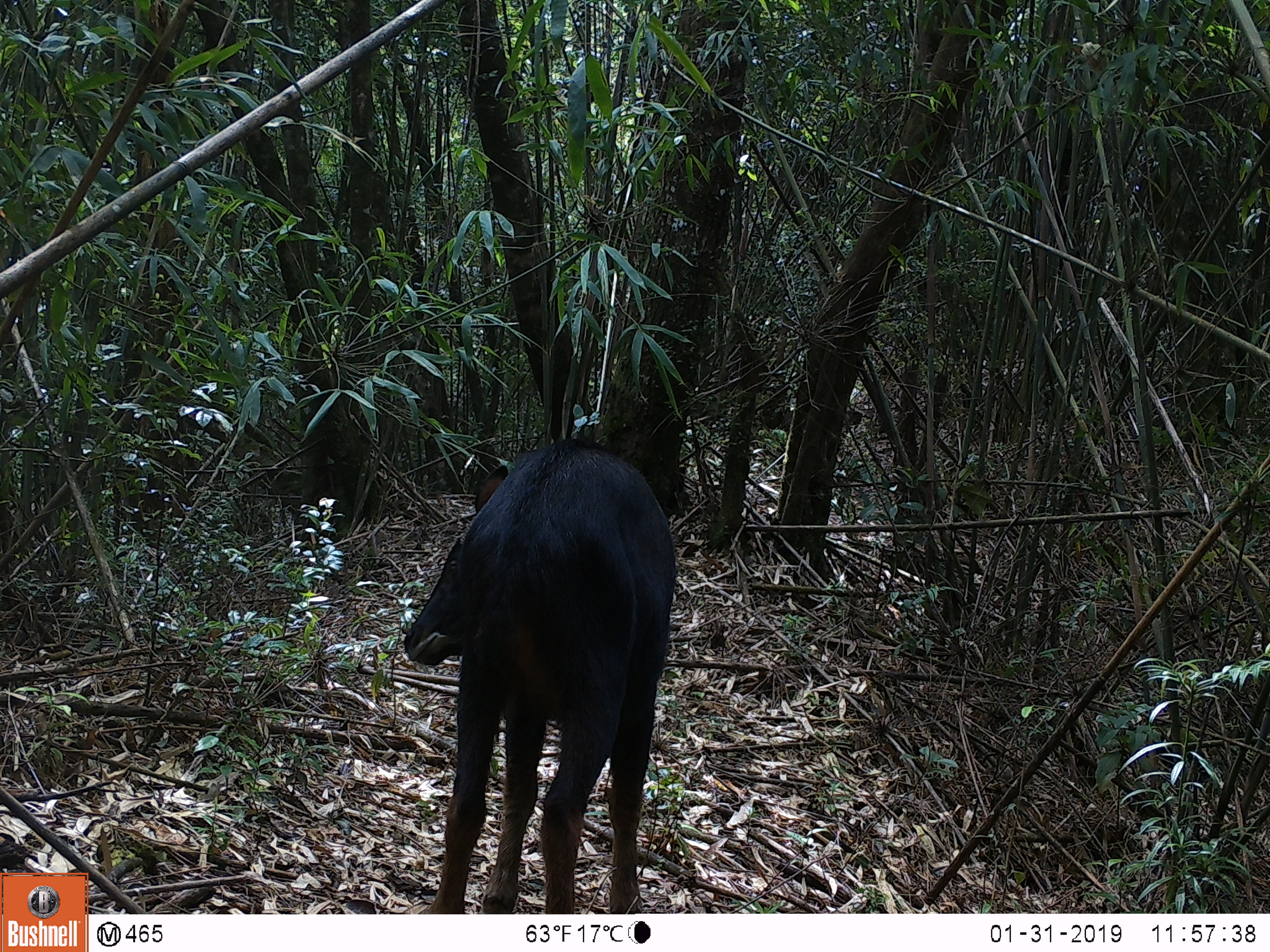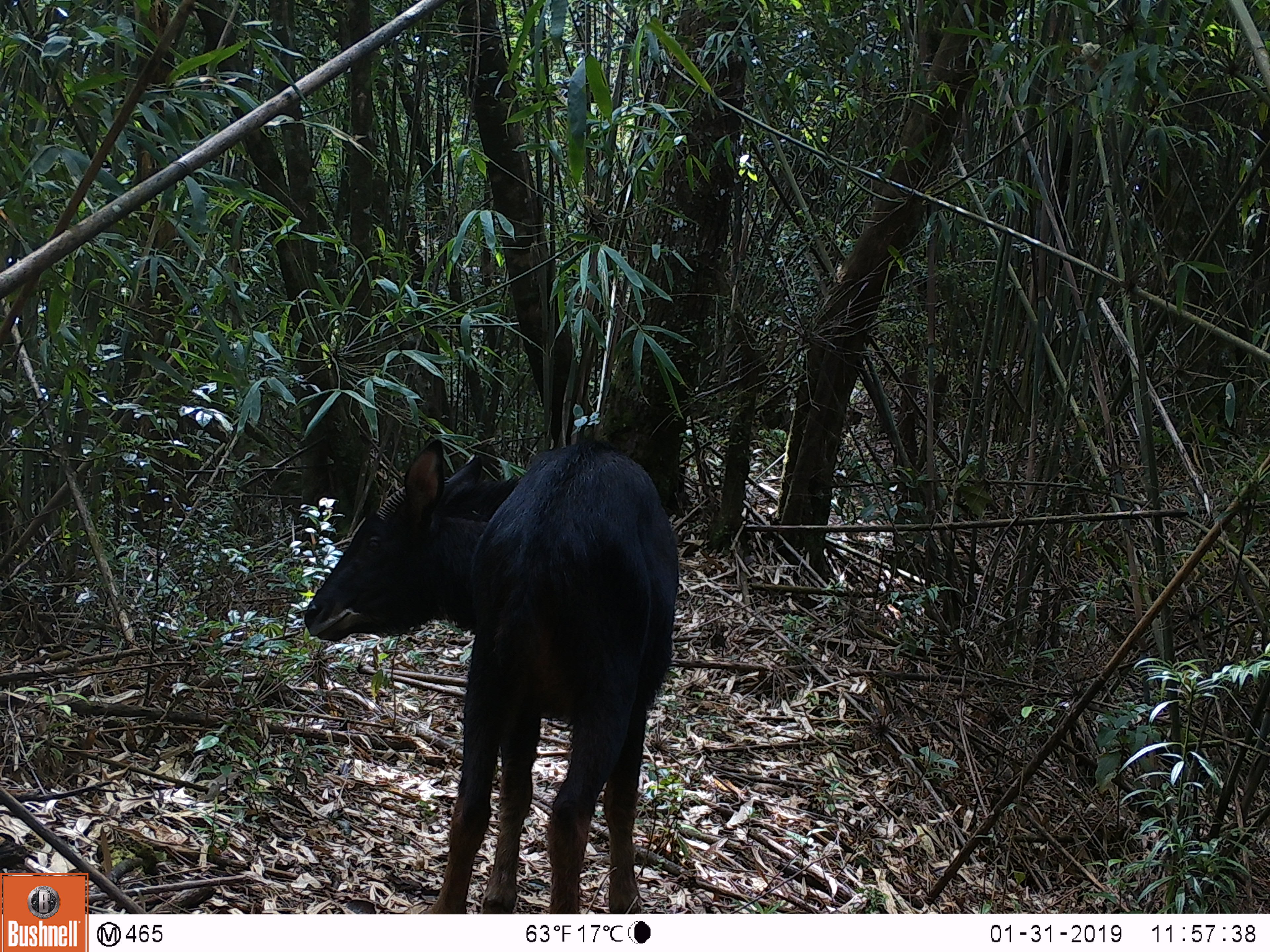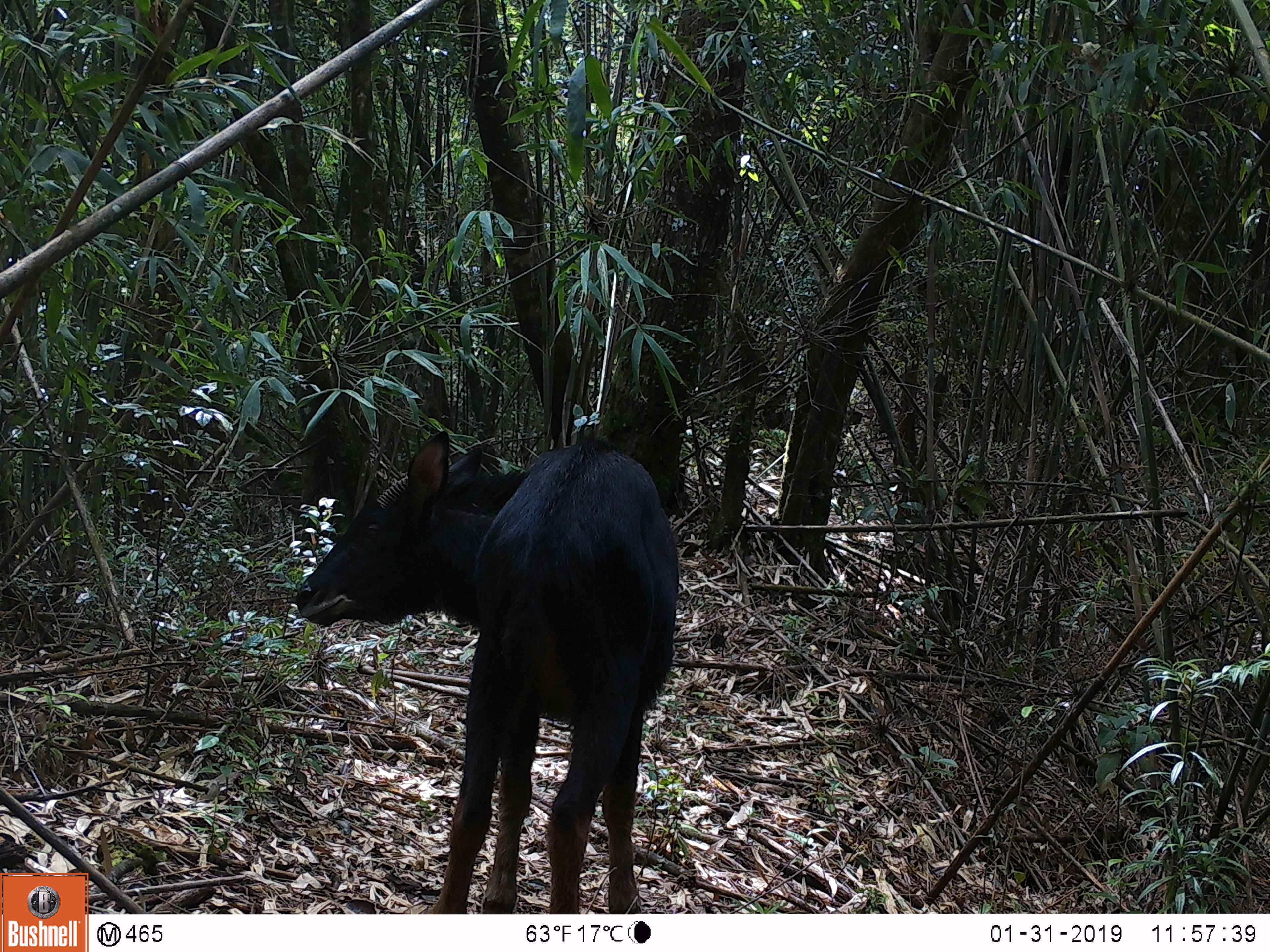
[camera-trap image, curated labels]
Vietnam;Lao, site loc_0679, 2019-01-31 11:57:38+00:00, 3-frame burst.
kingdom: Animalia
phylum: Chordata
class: Mammalia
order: Artiodactyla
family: Bovidae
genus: Capricornis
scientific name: Capricornis sumatraensis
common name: chinese serow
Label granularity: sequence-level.